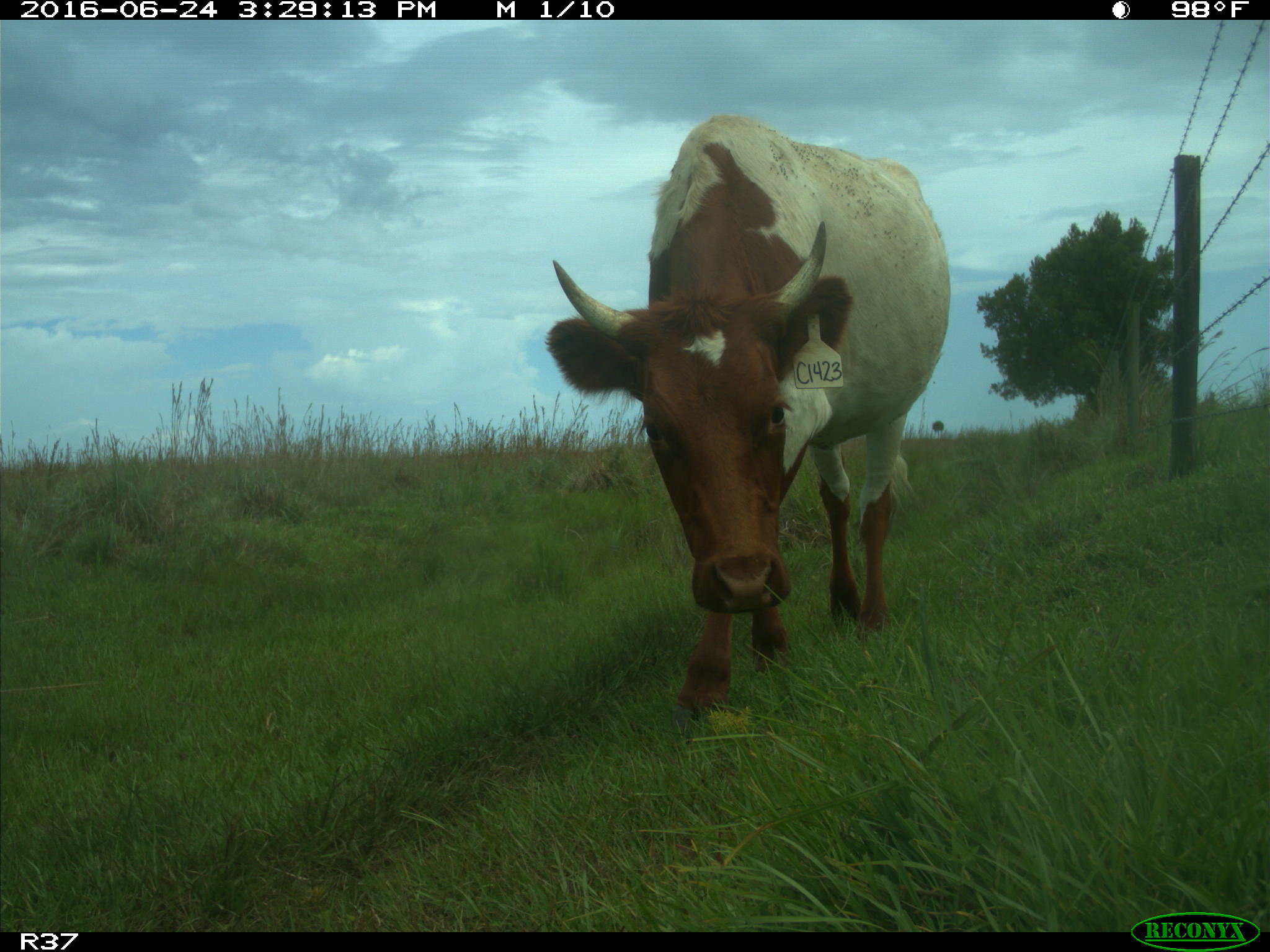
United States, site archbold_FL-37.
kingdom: Animalia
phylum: Chordata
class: Mammalia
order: Artiodactyla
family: Bovidae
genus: Bos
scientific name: Bos taurus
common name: domestic cow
Bos taurus (domestic cow).